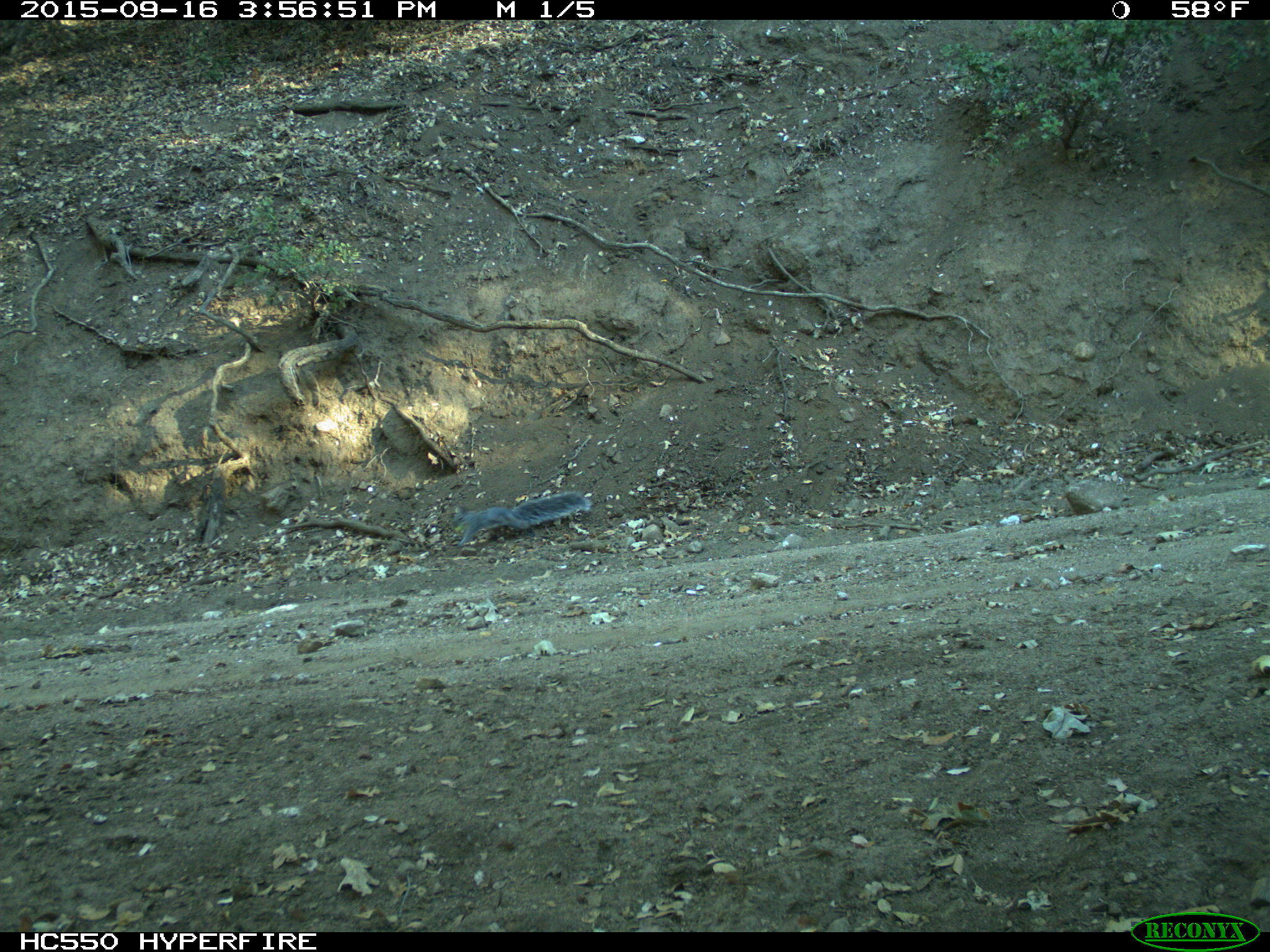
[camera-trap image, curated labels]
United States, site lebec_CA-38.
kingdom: Animalia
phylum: Chordata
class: Mammalia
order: Rodentia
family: Sciuridae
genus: Sciurus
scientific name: Sciurus carolinensis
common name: eastern gray squirrel